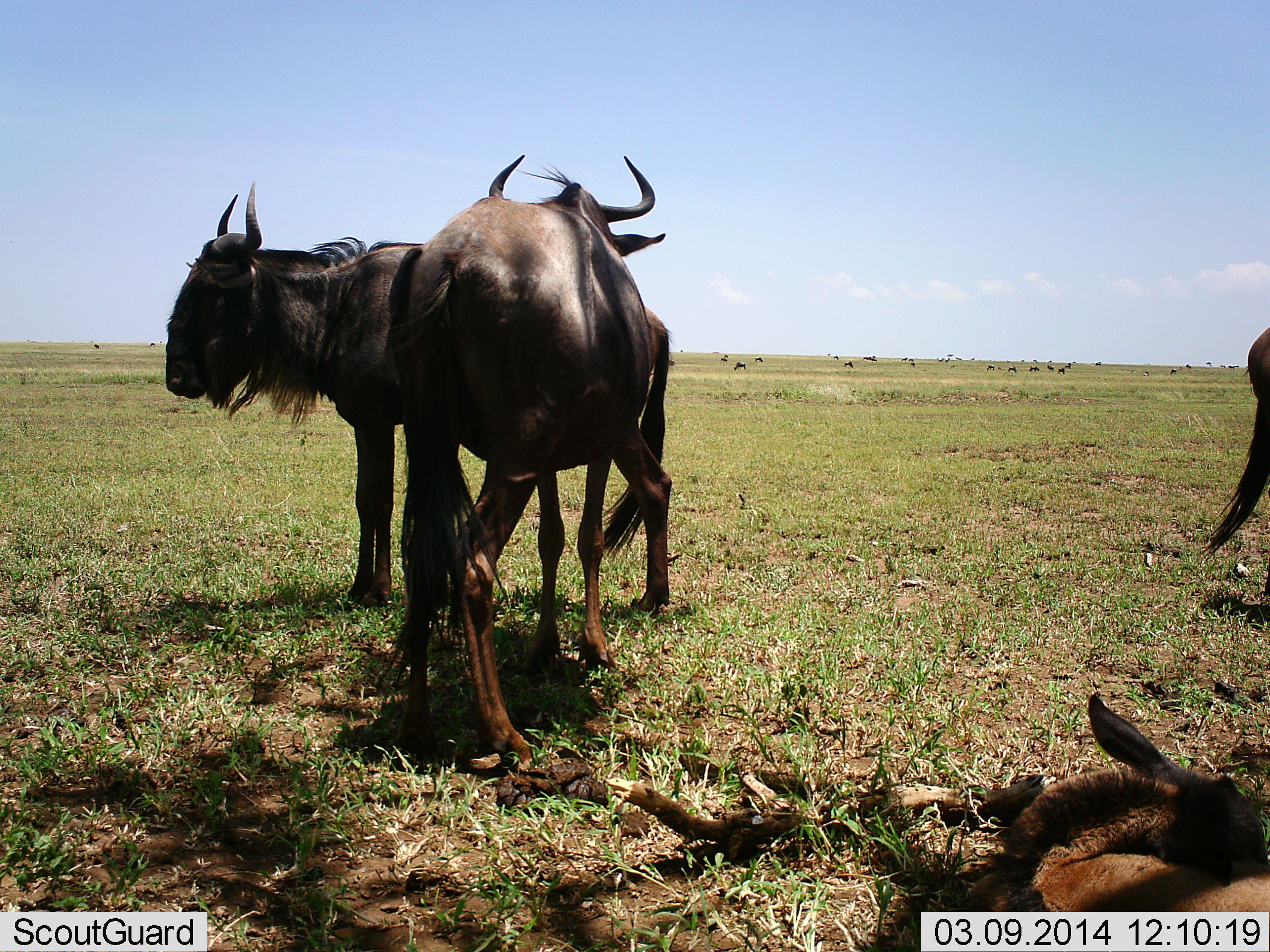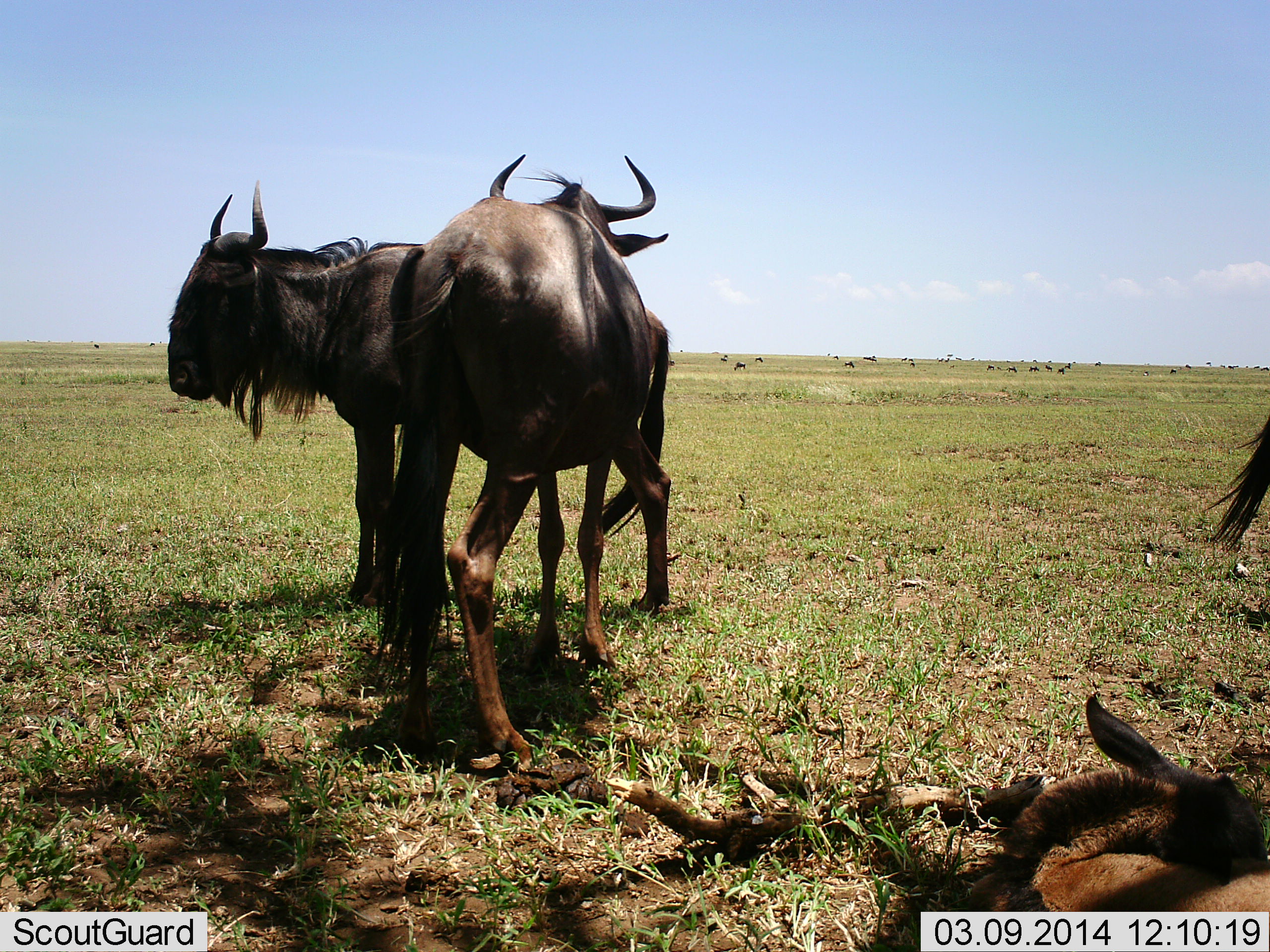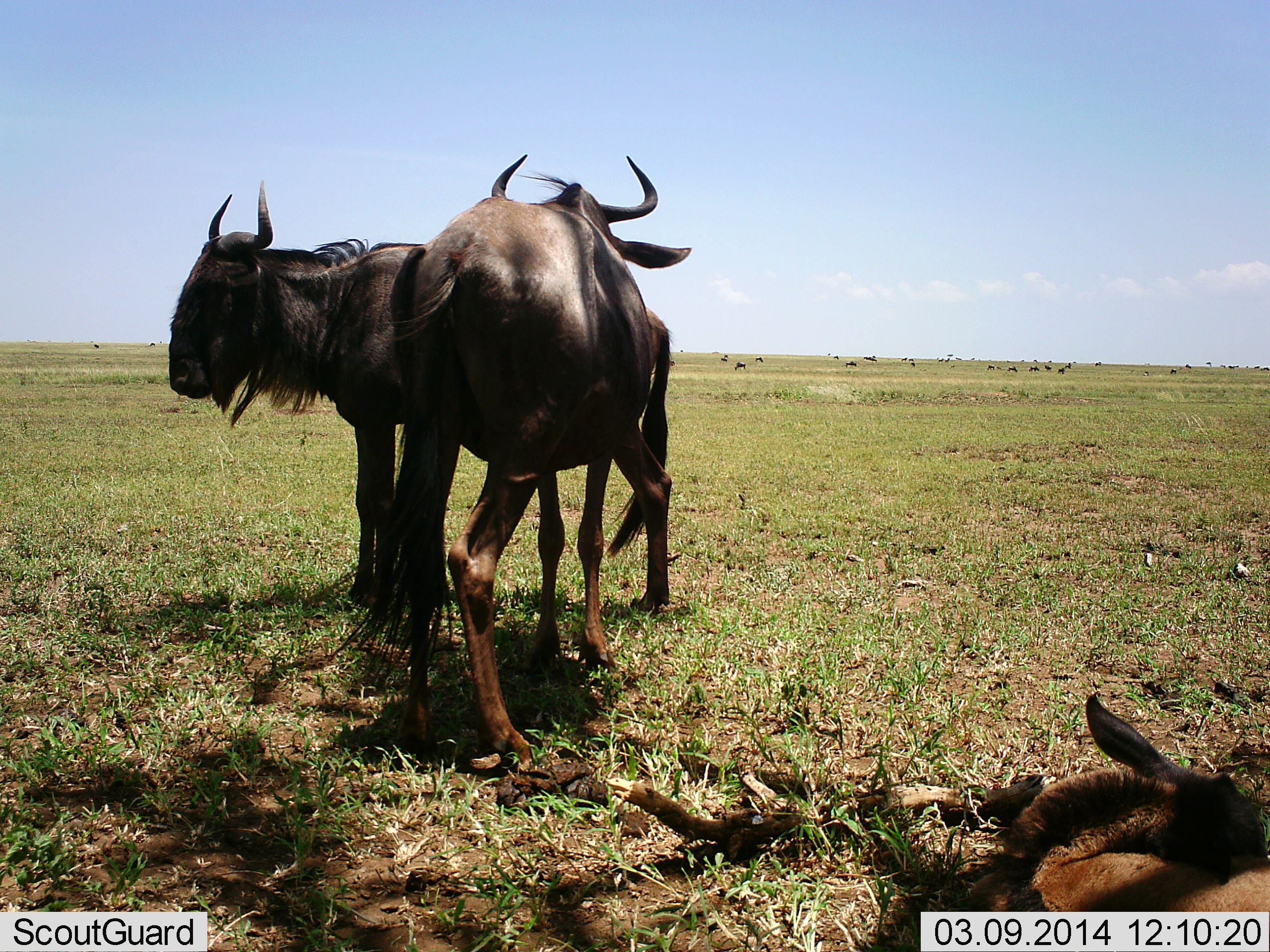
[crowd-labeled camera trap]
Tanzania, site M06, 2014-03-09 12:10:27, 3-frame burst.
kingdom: Animalia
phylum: Chordata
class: Mammalia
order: Artiodactyla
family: Bovidae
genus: Connochaetes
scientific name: Connochaetes taurinus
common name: blue wildebeest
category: wildebeest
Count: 4.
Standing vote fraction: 100%.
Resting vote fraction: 90%.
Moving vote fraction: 10%.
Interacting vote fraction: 10%.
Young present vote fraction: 50%.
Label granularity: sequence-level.